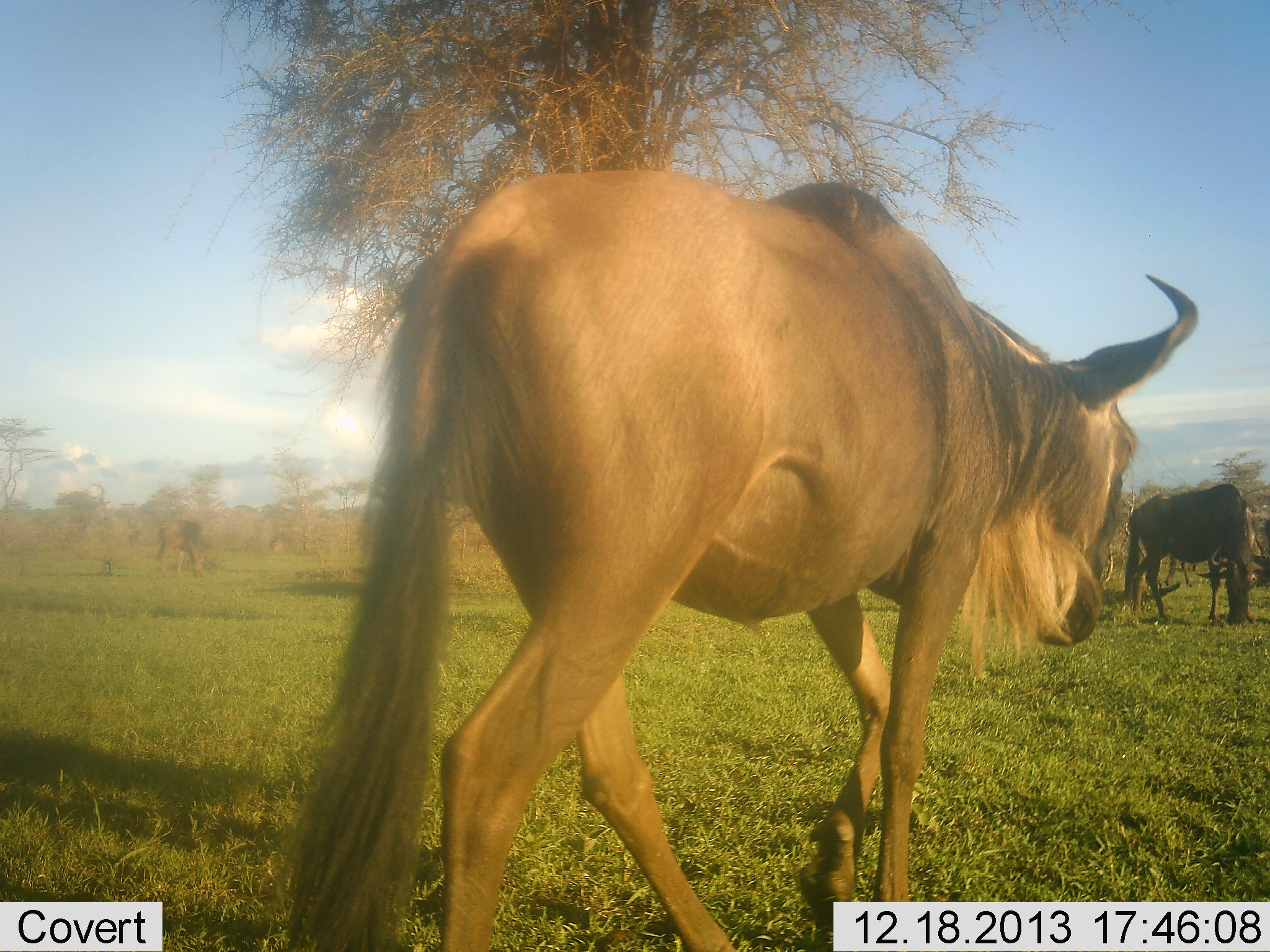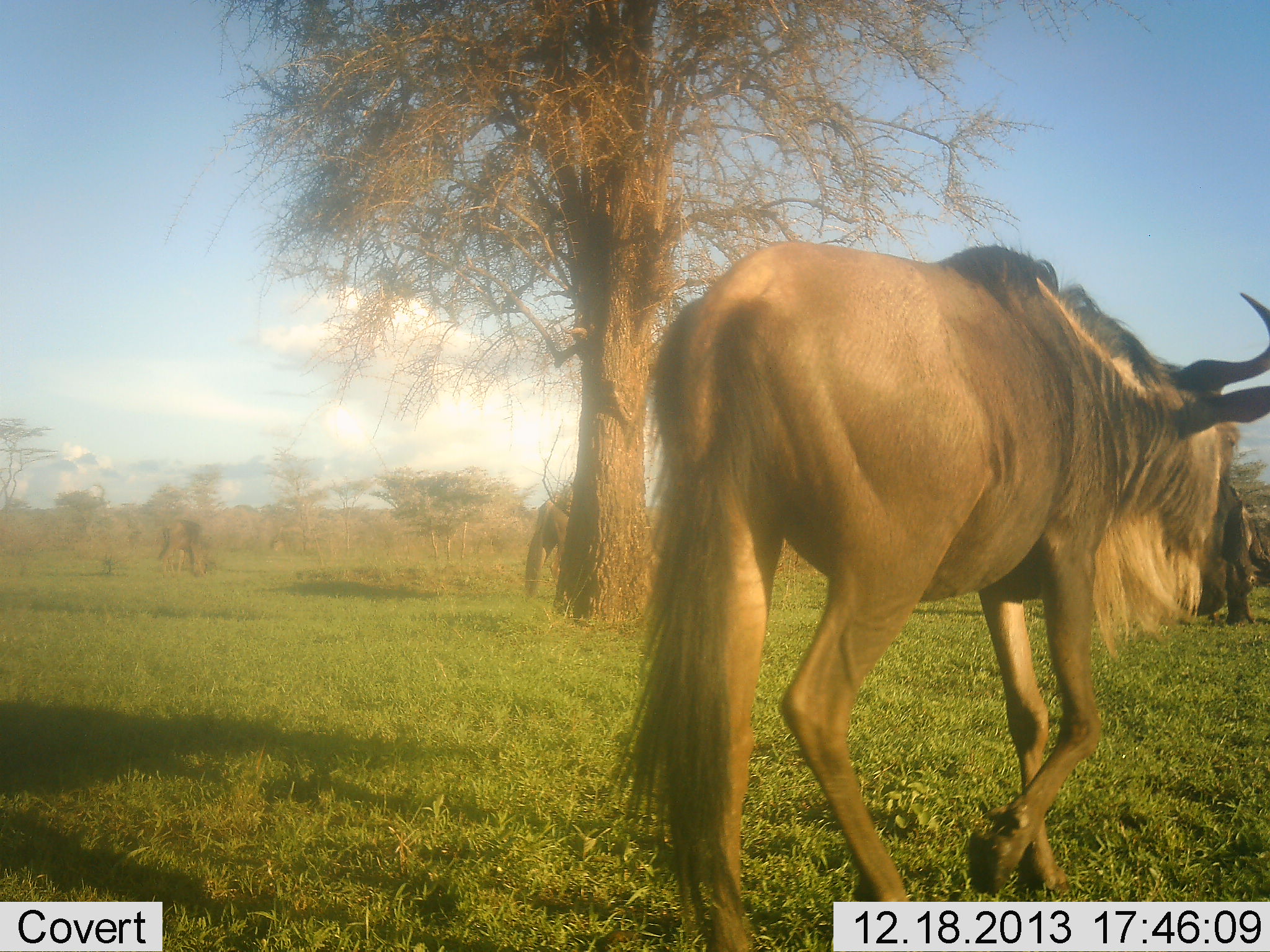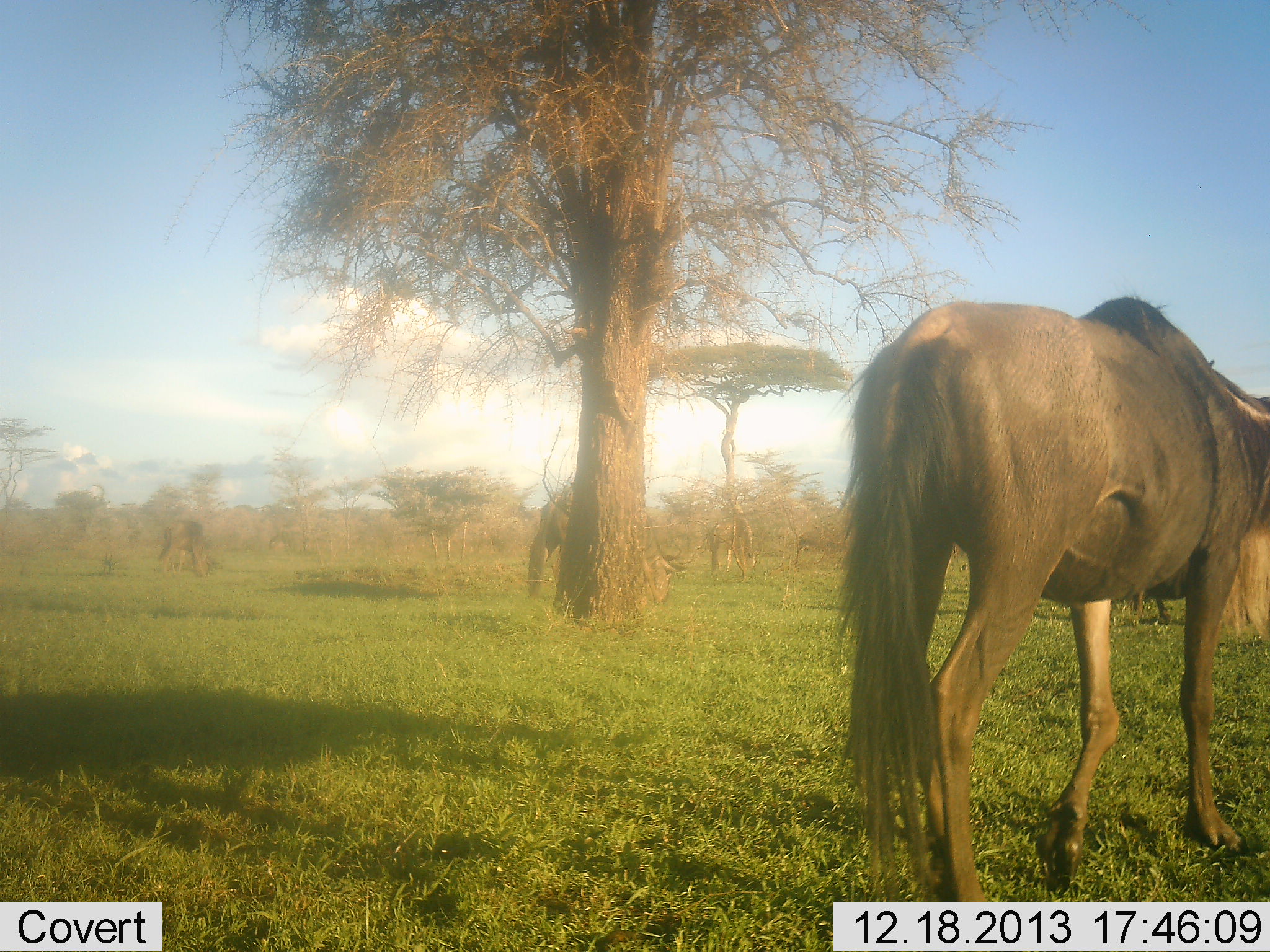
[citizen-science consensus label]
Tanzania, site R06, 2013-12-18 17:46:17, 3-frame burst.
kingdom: Animalia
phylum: Chordata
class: Mammalia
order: Artiodactyla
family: Bovidae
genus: Connochaetes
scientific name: Connochaetes taurinus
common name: blue wildebeest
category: wildebeest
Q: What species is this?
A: Wildebeest (blue wildebeest) (Connochaetes taurinus).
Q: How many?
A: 5.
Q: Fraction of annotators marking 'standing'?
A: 50%.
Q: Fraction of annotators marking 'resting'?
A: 0%.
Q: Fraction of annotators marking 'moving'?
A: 80%.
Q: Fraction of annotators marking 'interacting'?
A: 0%.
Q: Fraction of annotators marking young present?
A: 0%.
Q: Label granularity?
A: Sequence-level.